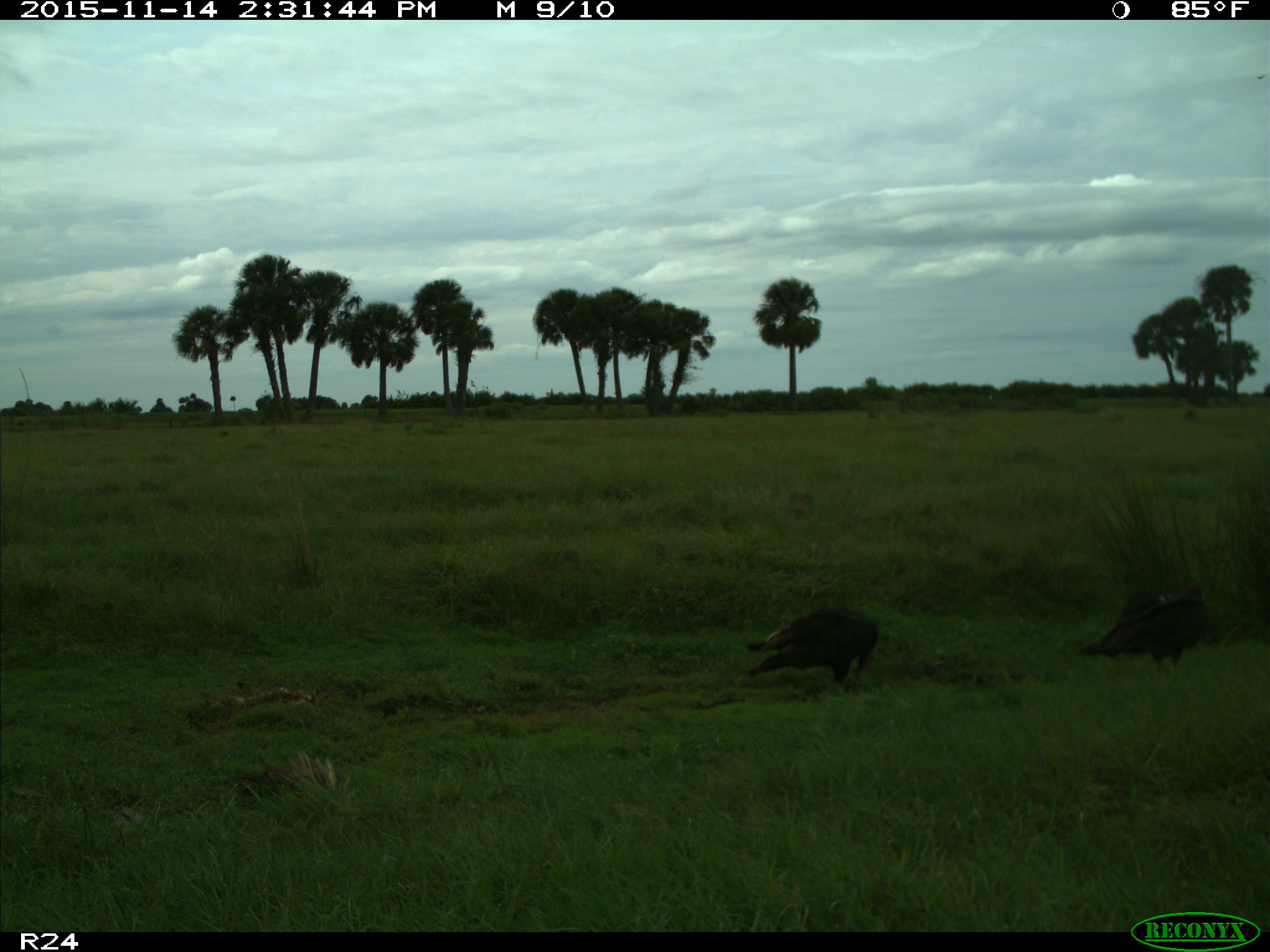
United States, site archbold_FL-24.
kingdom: Animalia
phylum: Chordata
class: Aves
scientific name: Aves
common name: birds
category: unidentified bird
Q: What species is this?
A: Unidentified bird (birds) (Aves).